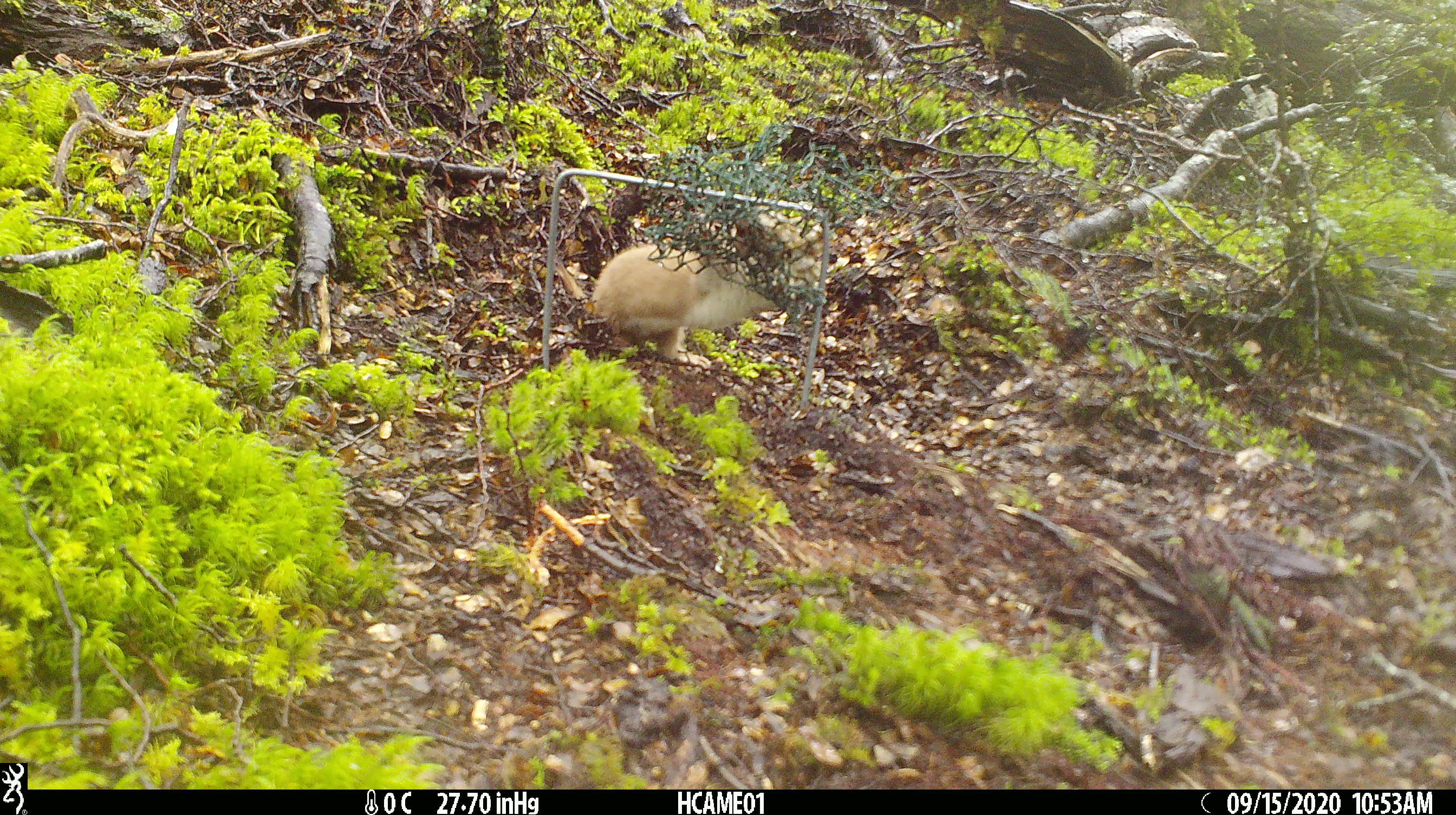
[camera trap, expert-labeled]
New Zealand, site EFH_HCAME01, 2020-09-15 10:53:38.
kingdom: Animalia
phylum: Chordata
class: Mammalia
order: Carnivora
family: Mustelidae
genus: Mustela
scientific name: Mustela nivalis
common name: least weasel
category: weasel